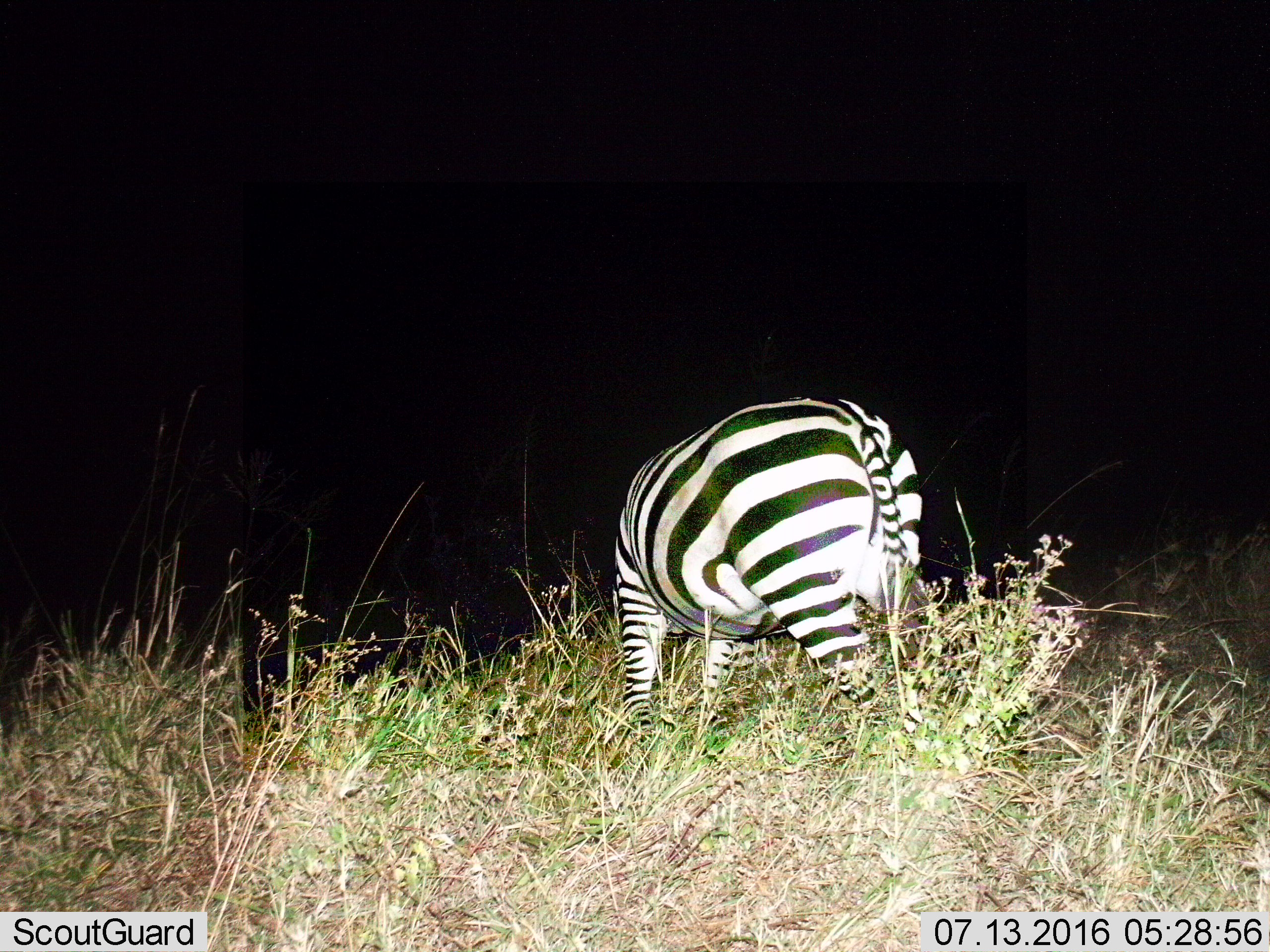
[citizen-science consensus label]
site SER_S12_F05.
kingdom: Animalia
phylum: Chordata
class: Mammalia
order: Perissodactyla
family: Equidae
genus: Equus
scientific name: Equus quagga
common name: plains zebra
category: zebraplains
Zebraplains (plains zebra) (Equus quagga), count 1. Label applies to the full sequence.